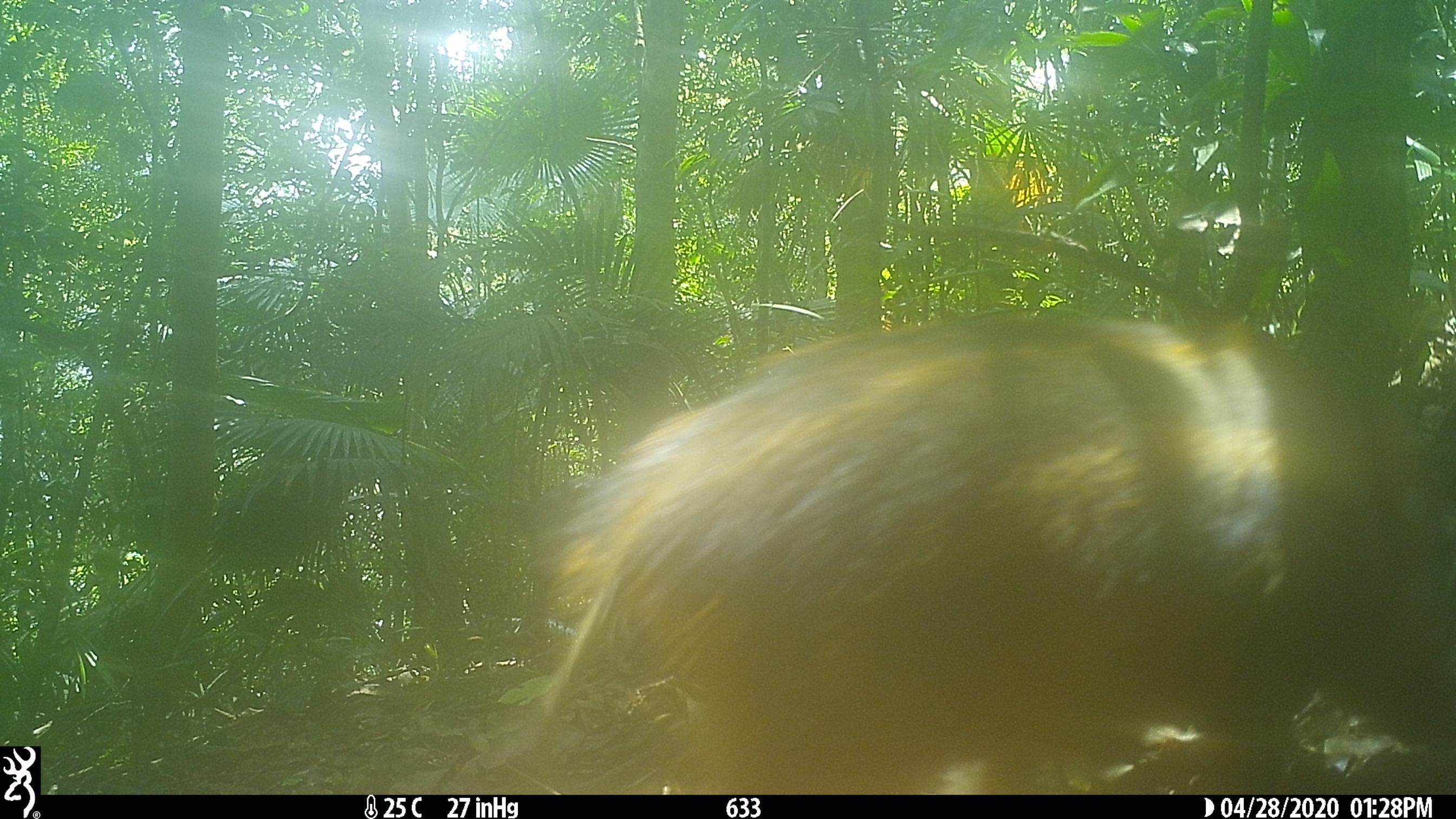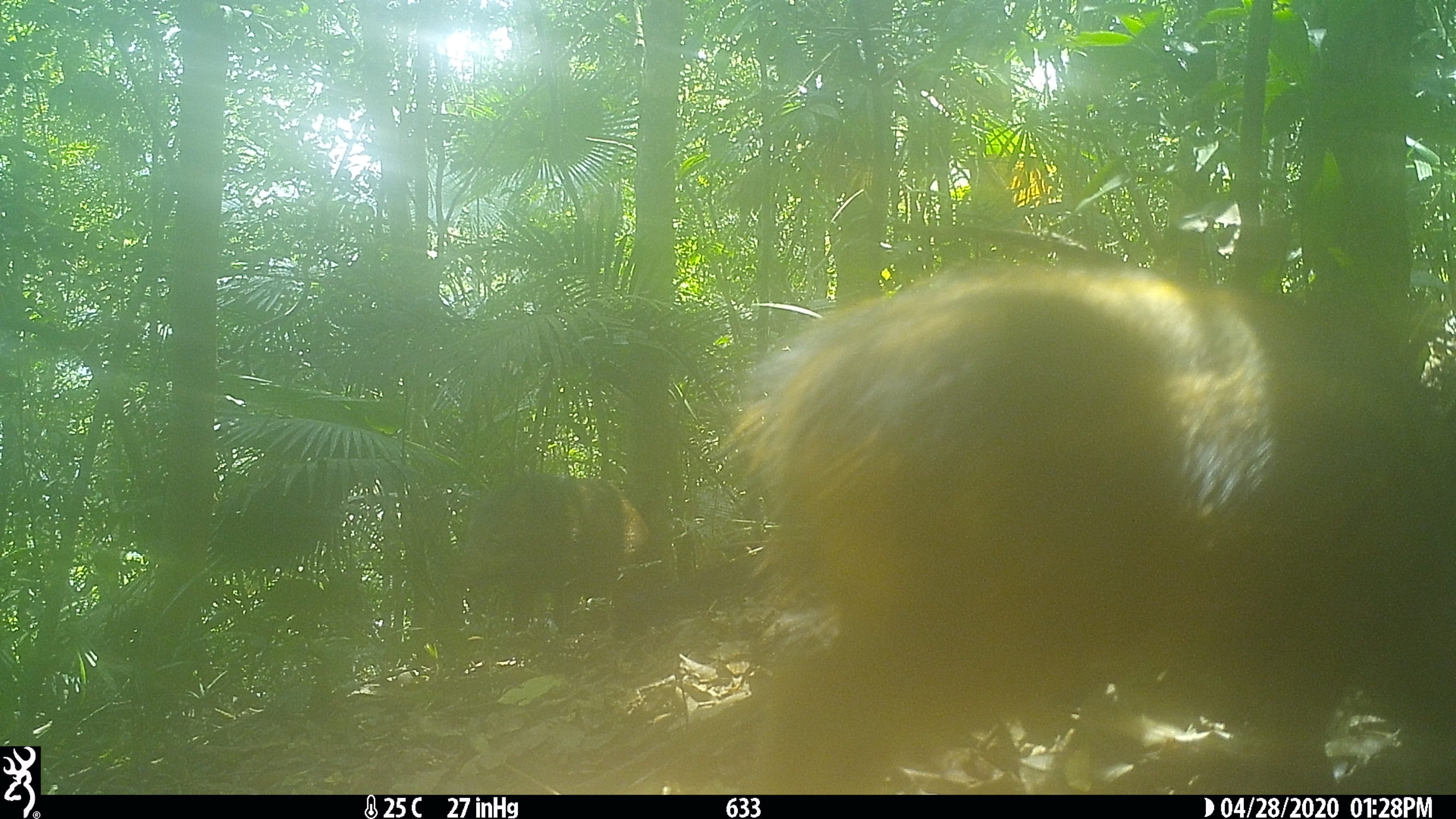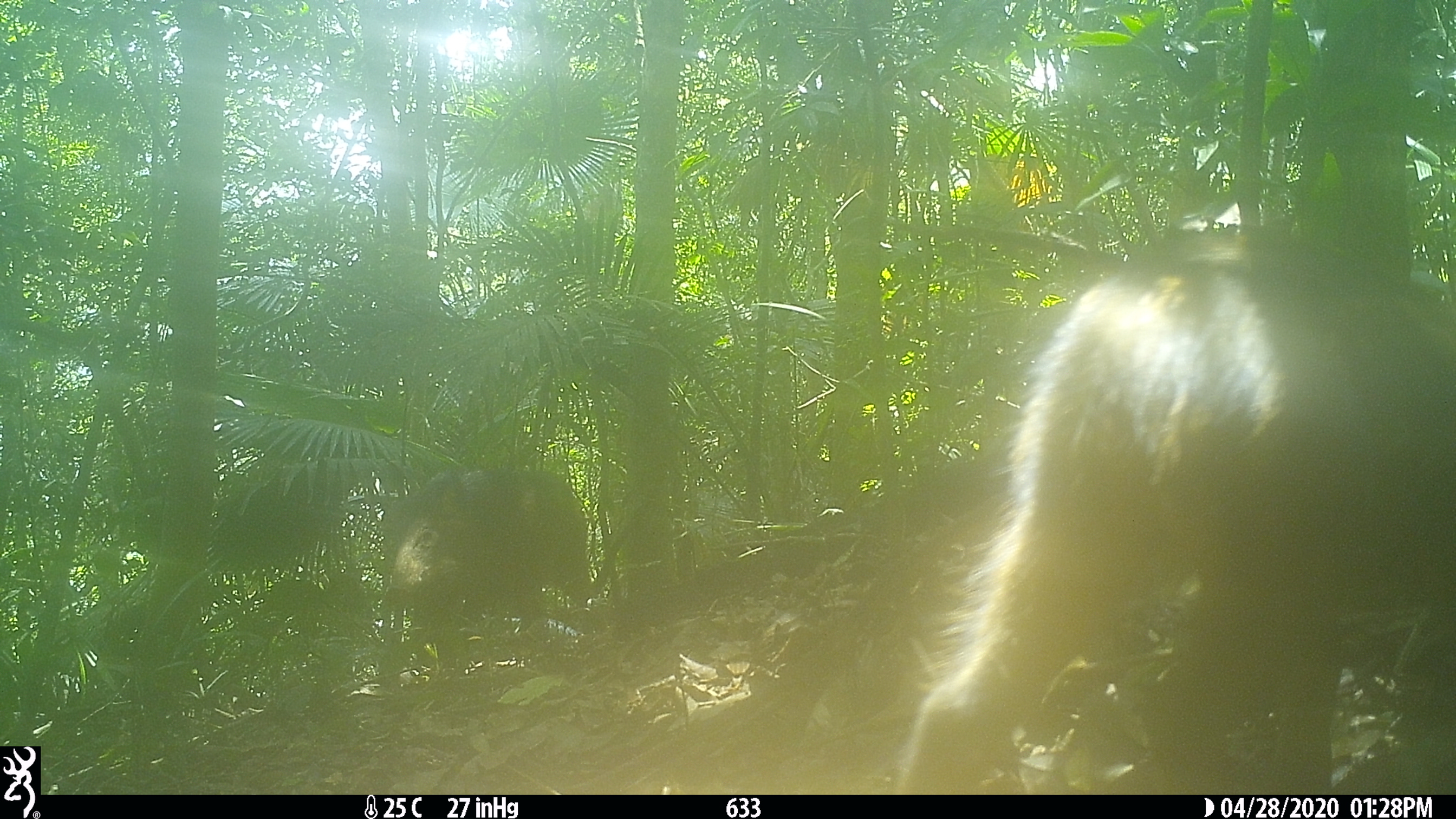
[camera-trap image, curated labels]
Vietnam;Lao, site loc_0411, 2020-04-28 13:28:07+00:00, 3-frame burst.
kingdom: Animalia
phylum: Chordata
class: Mammalia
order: Artiodactyla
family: Suidae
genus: Sus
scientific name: Sus scrofa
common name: eurasian wild pig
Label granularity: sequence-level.